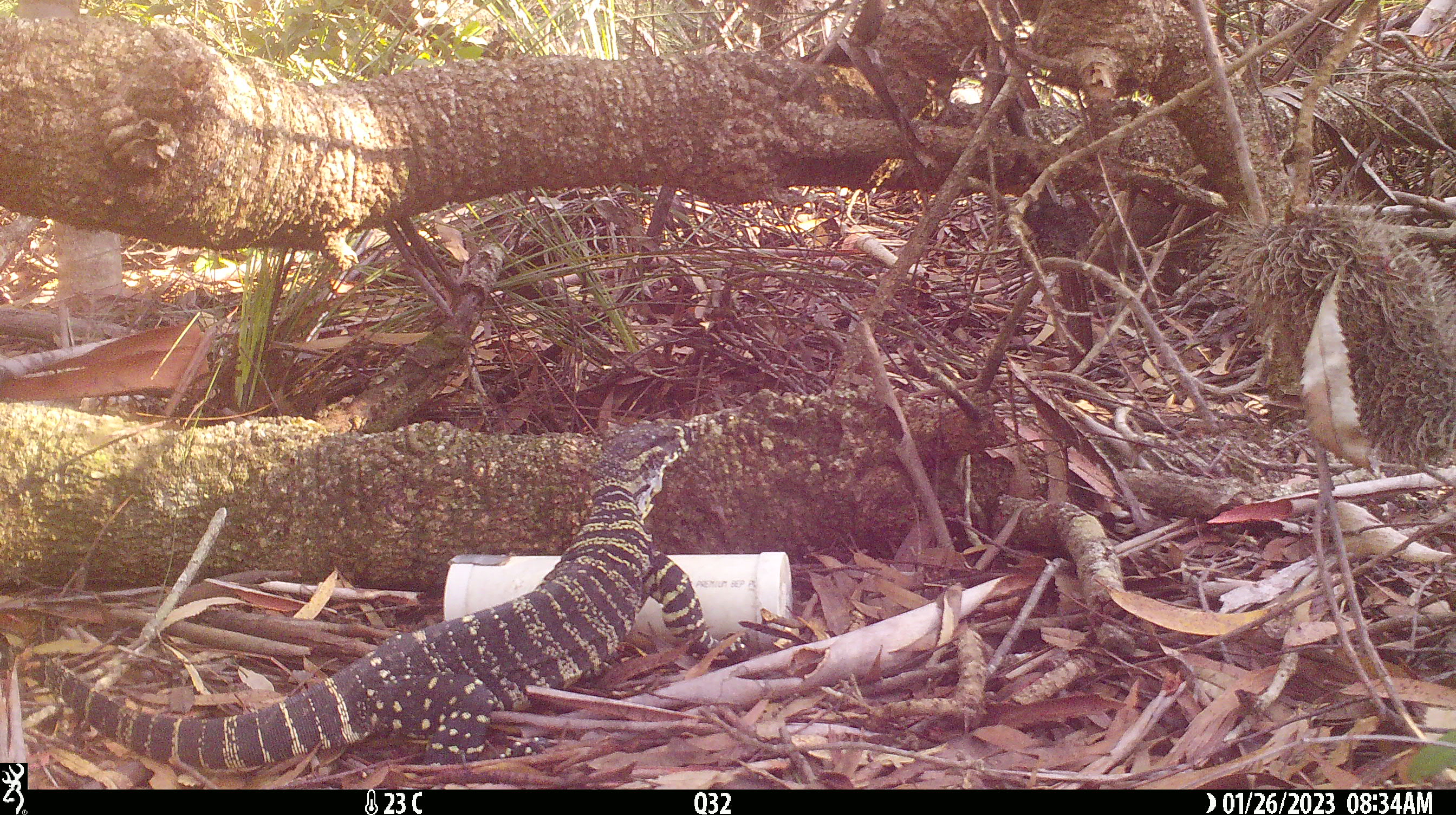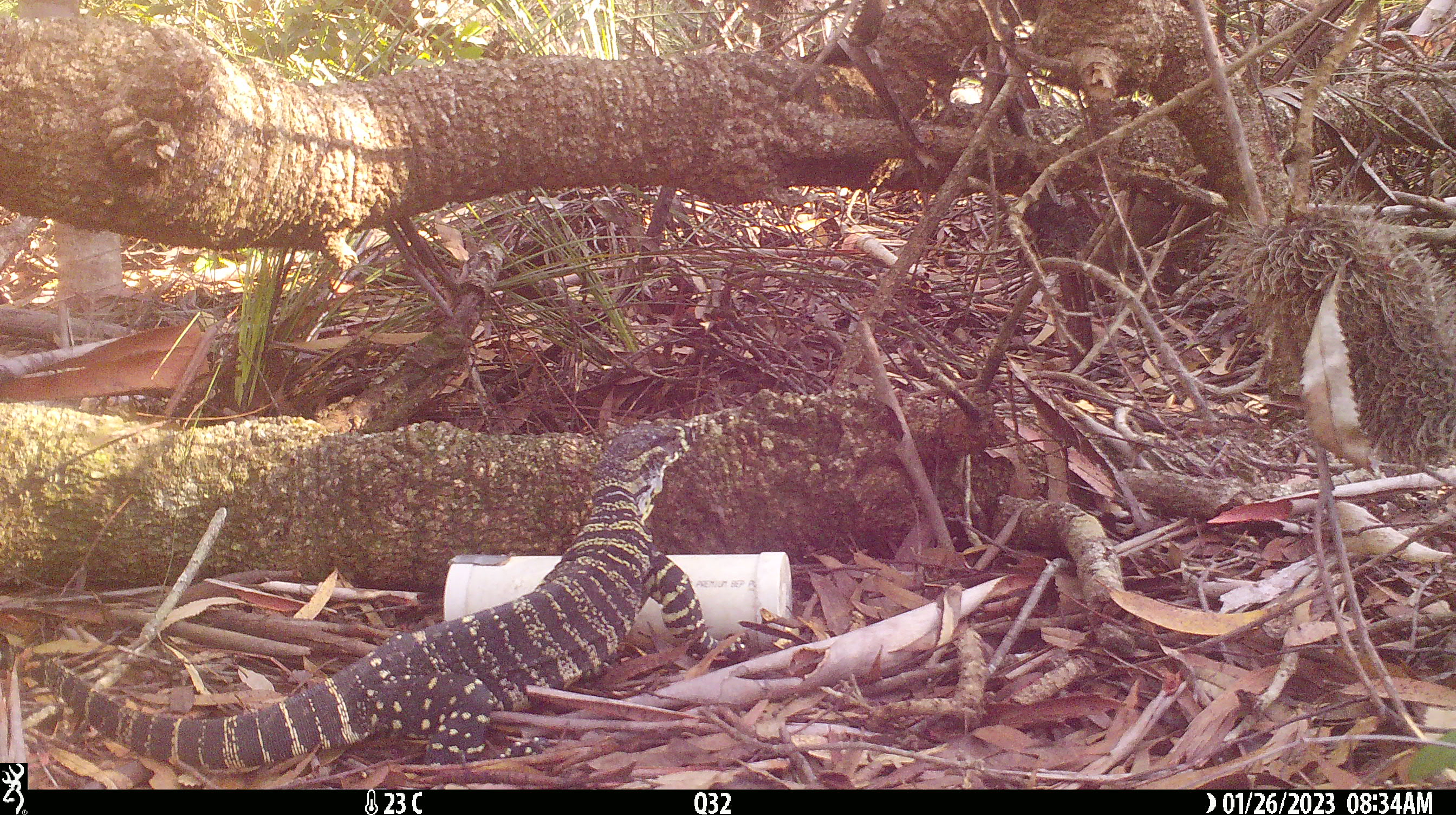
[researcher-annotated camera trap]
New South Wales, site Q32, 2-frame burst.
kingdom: Animalia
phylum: Chordata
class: Reptilia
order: Squamata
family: Varanidae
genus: Varanus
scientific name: Varanus varius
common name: lace monitor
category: goanna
Goanna (lace monitor) (Varanus varius).